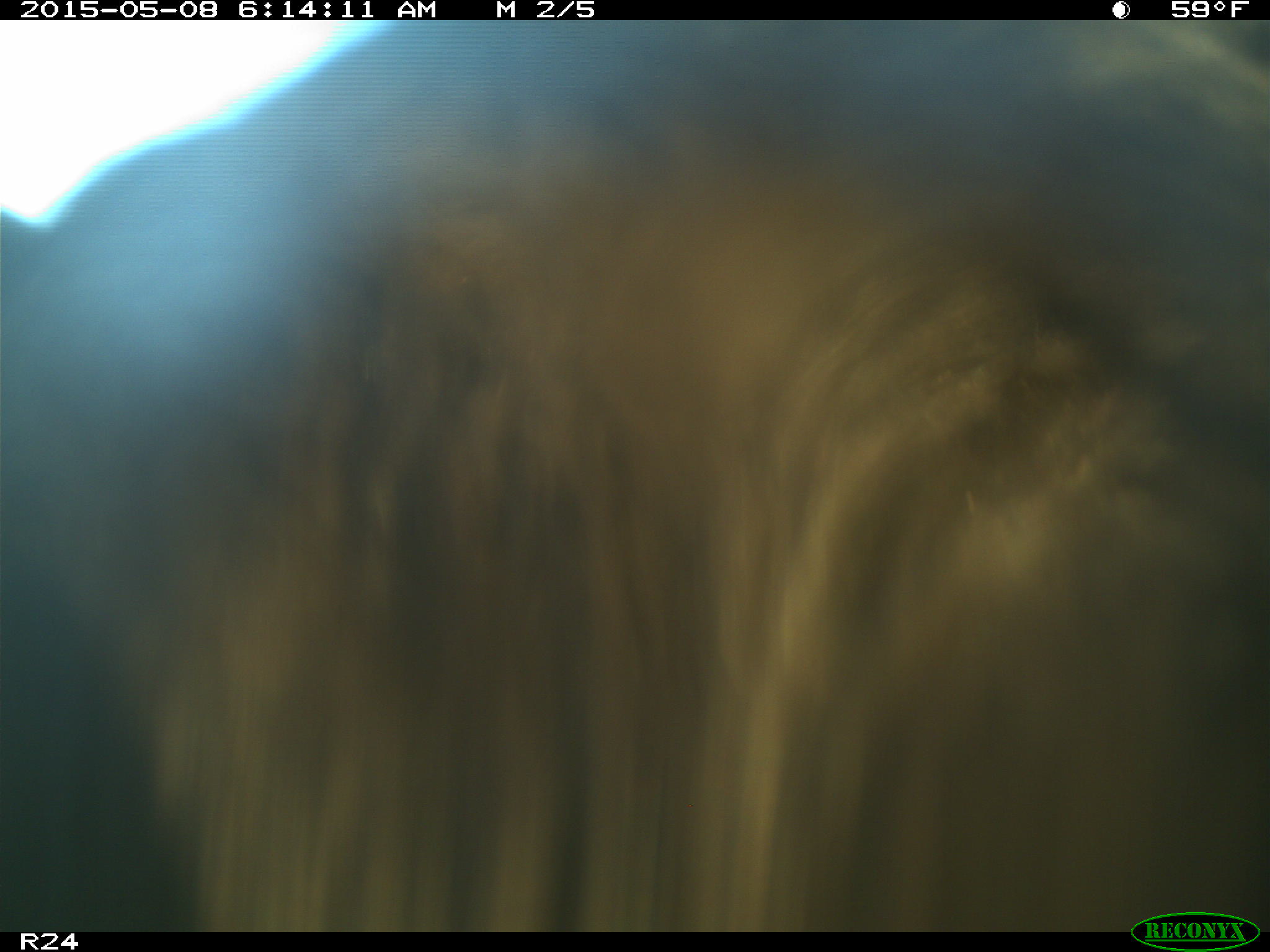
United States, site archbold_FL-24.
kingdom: Animalia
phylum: Chordata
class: Mammalia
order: Artiodactyla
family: Bovidae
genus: Bos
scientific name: Bos taurus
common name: domestic cow